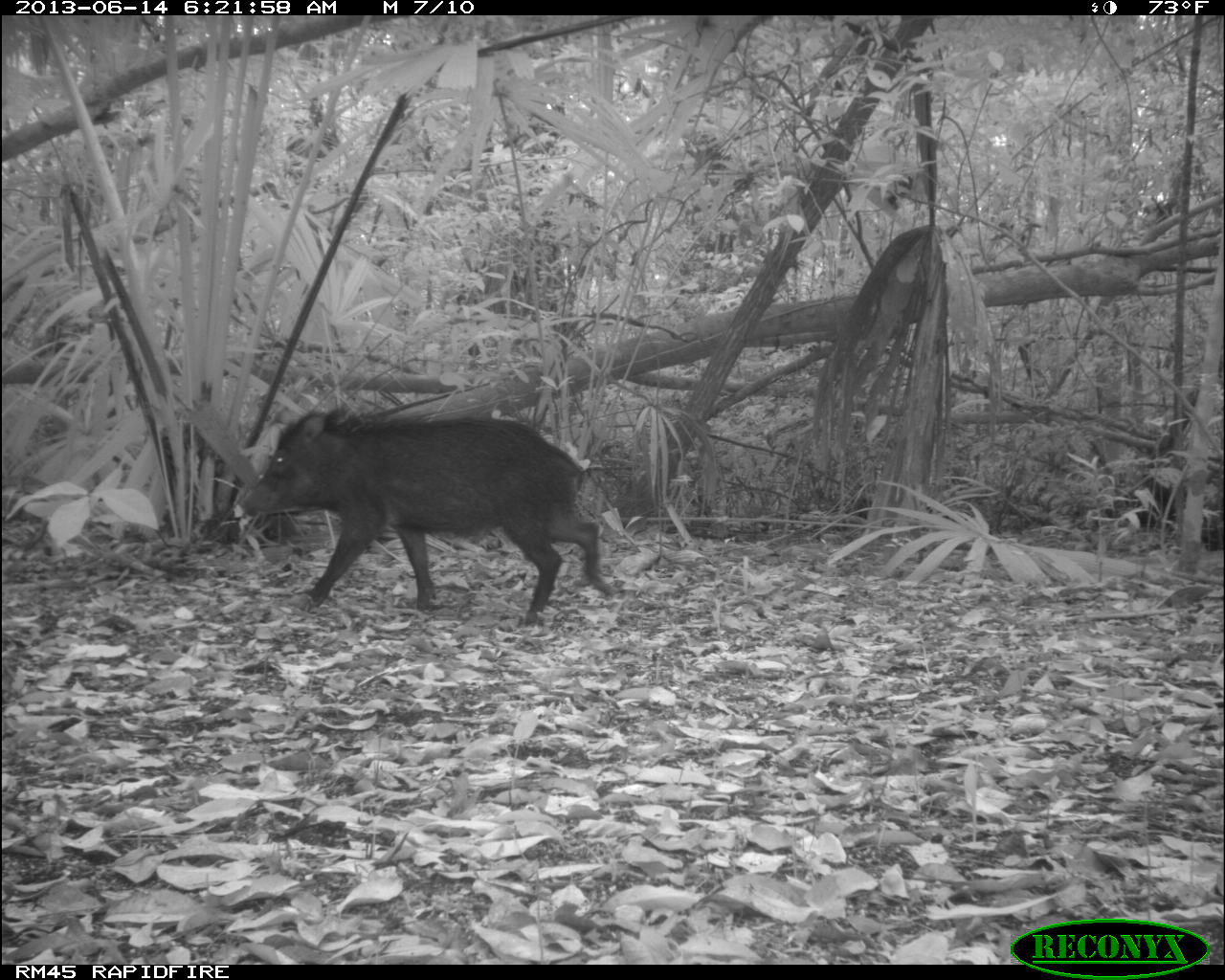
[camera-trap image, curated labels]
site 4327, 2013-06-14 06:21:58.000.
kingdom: Animalia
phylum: Chordata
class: Mammalia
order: Artiodactyla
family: Tayassuidae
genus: Tayassu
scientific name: Tayassu pecari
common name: white-lipped peccary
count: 9